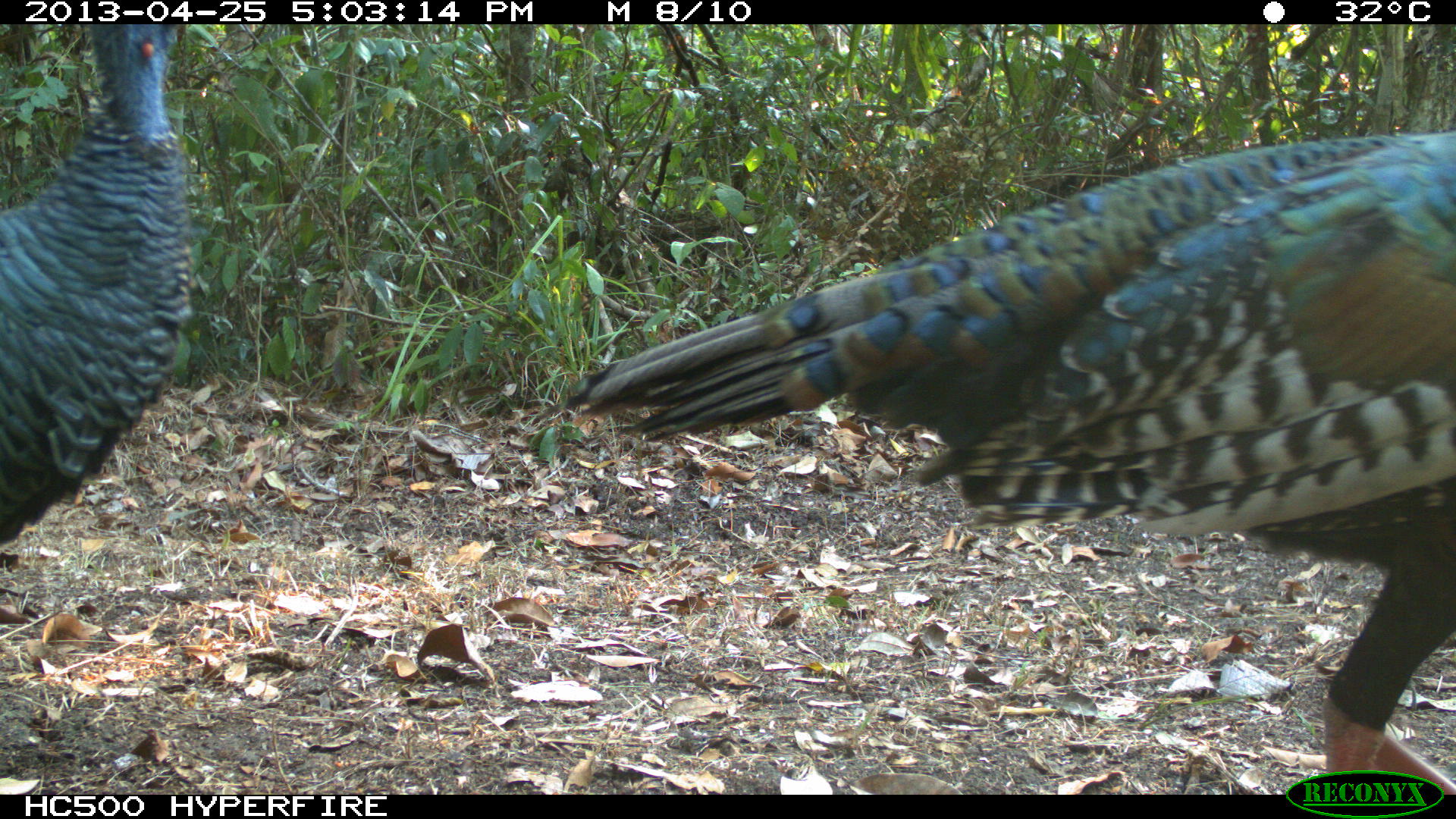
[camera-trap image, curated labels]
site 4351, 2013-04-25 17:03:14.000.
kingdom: Animalia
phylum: Chordata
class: Aves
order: Galliformes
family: Phasianidae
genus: Meleagris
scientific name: Meleagris ocellata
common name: ocellated turkey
Meleagris ocellata (ocellated turkey), count 3.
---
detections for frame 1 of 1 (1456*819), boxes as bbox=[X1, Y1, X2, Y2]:
meleagris ocellata: bbox=[532, 127, 1456, 792]; bbox=[0, 20, 201, 548]